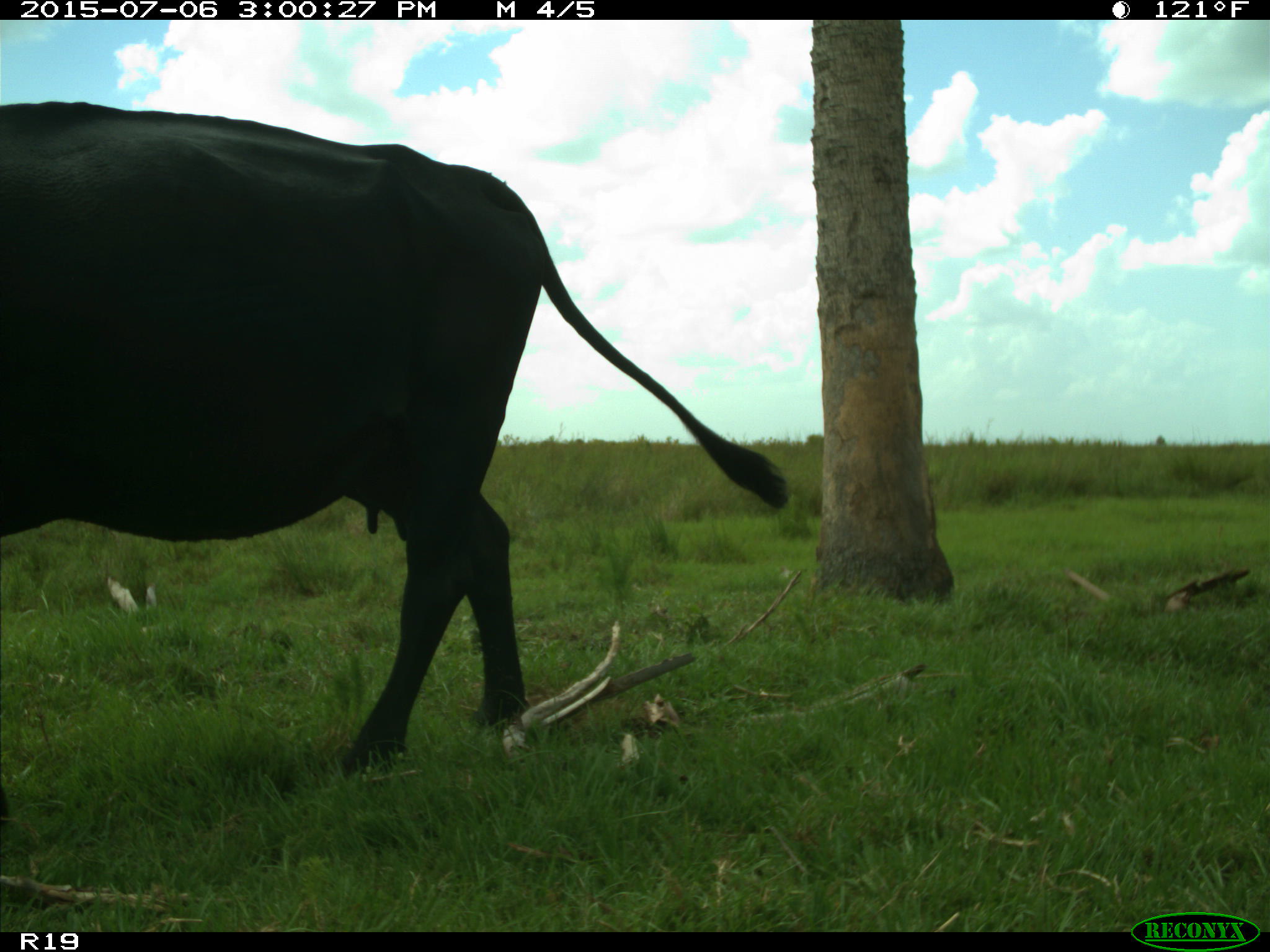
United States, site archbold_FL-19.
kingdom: Animalia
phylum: Chordata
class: Mammalia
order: Artiodactyla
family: Bovidae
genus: Bos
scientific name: Bos taurus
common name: domestic cow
Bos taurus (domestic cow).